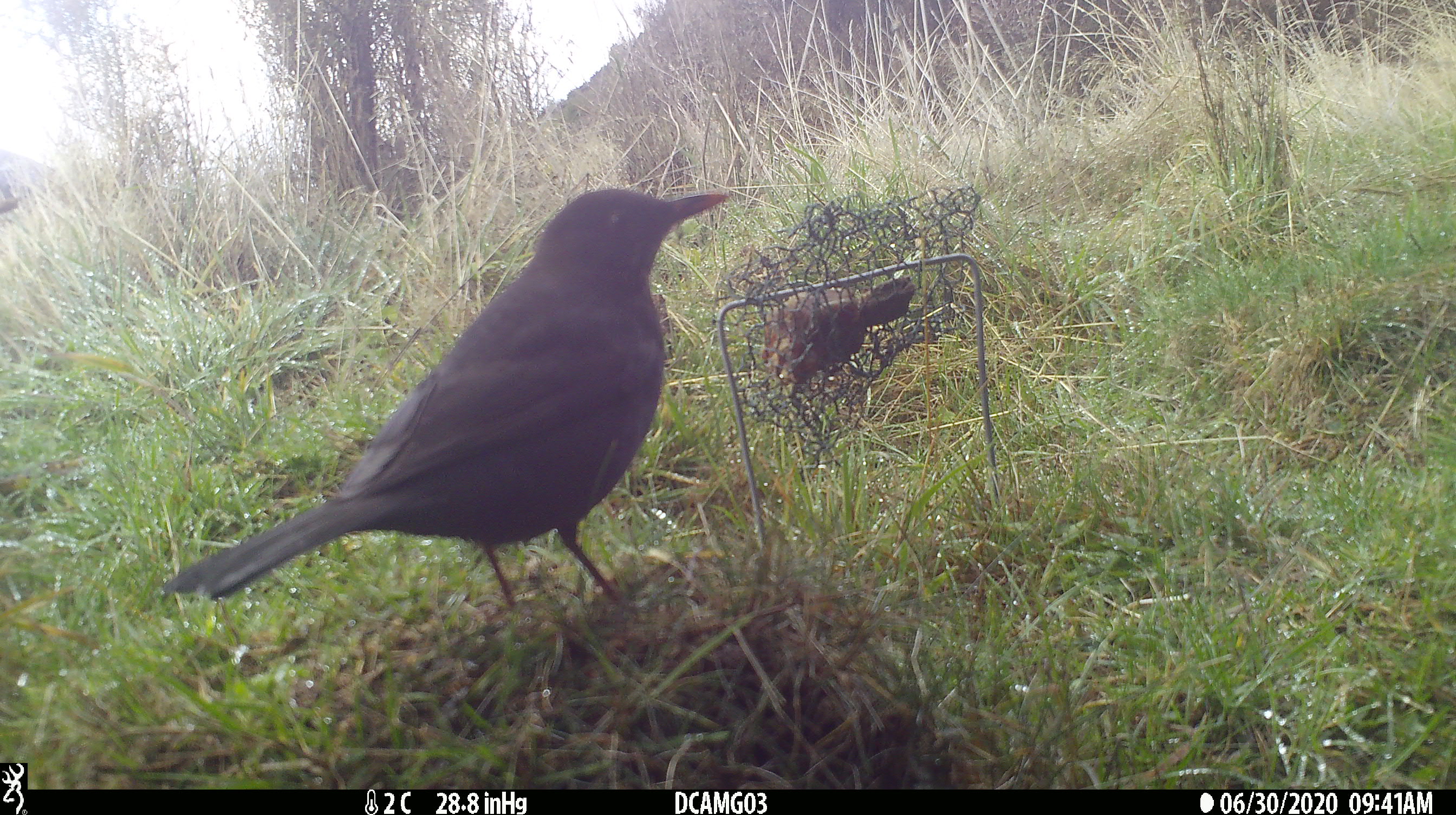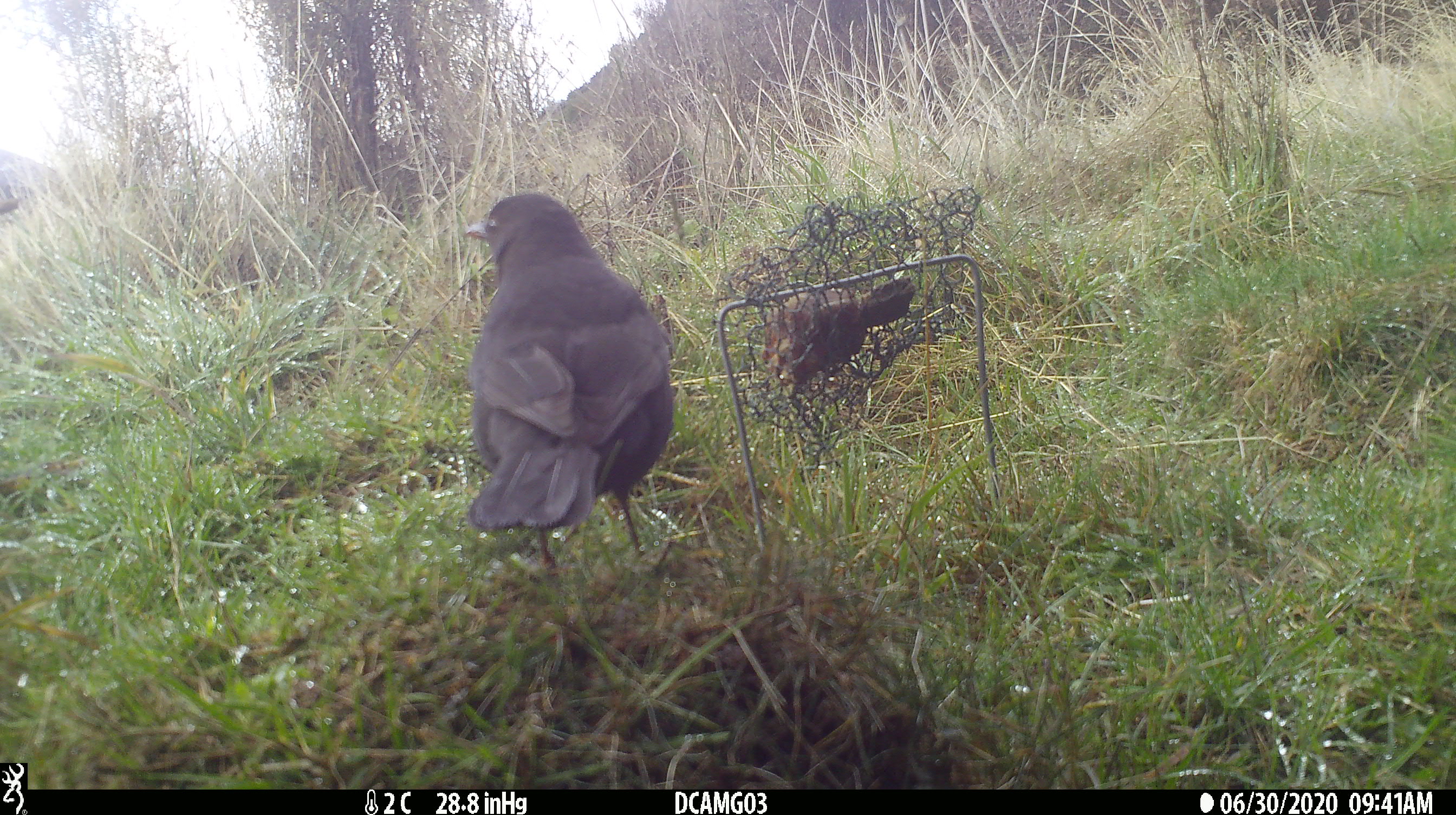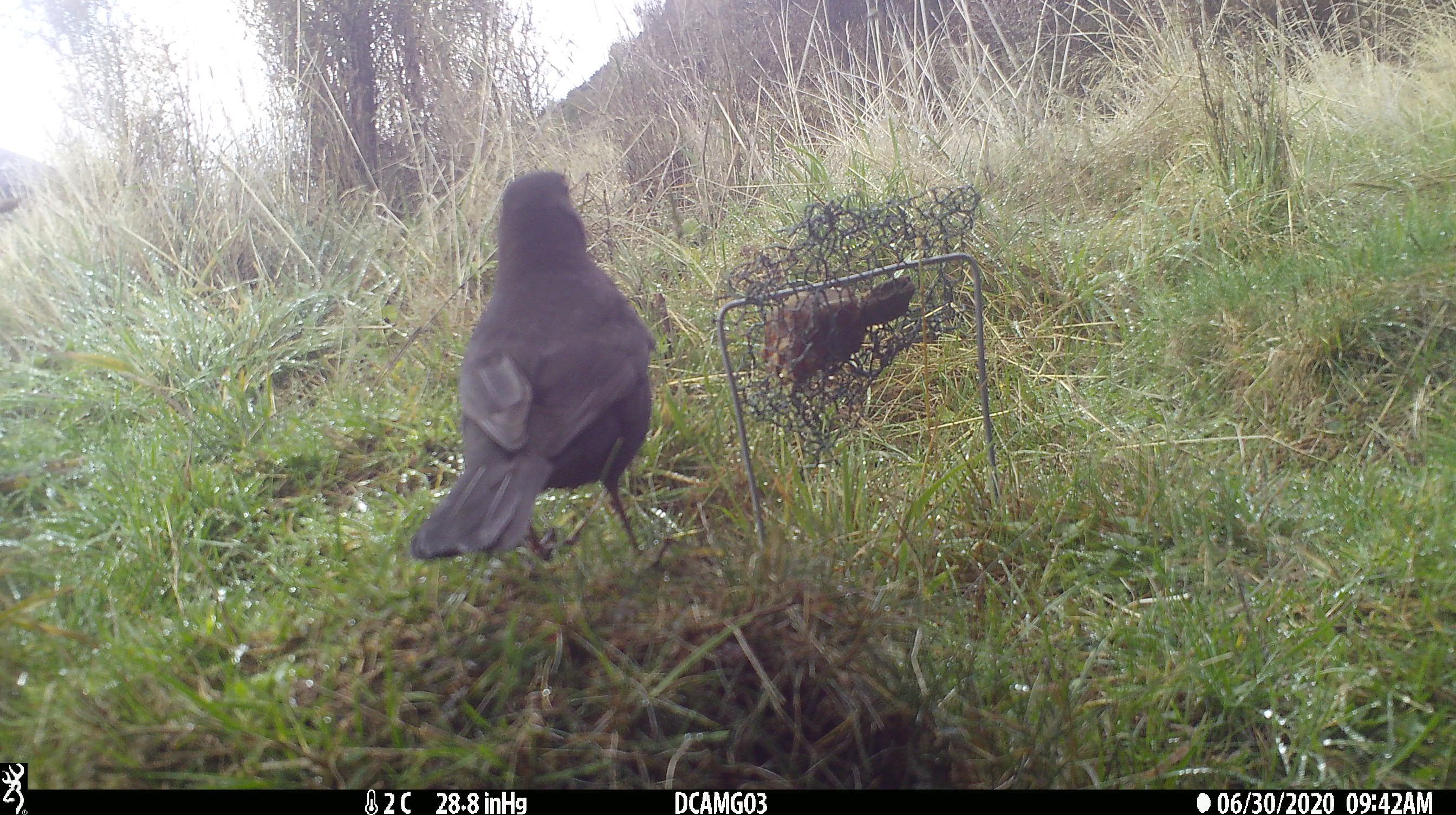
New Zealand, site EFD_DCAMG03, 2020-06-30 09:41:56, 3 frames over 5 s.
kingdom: Animalia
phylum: Chordata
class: Aves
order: Passeriformes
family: Turdidae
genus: Turdus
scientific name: Turdus merula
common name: eurasian blackbird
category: blackbird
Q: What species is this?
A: Blackbird (eurasian blackbird) (Turdus merula).